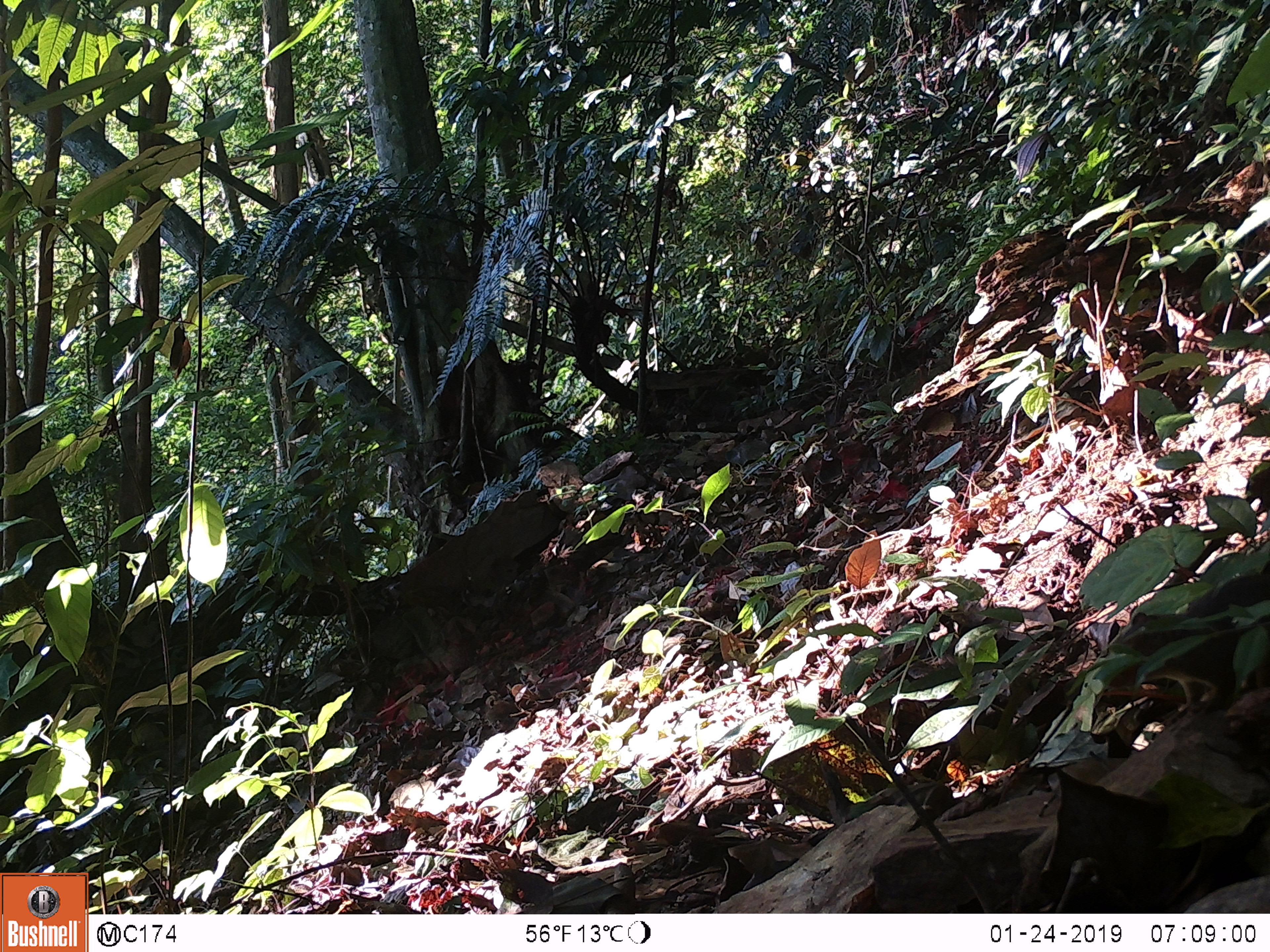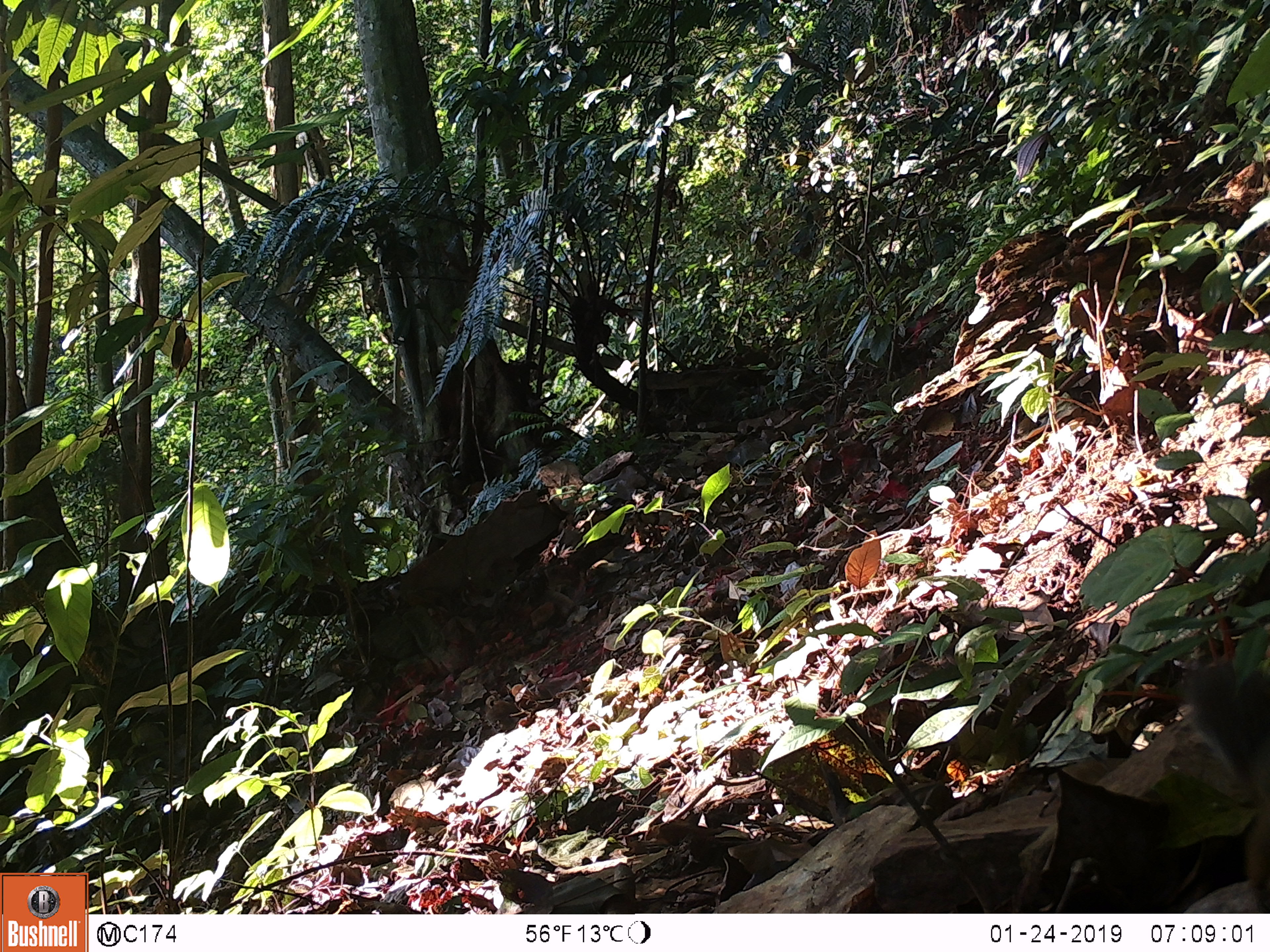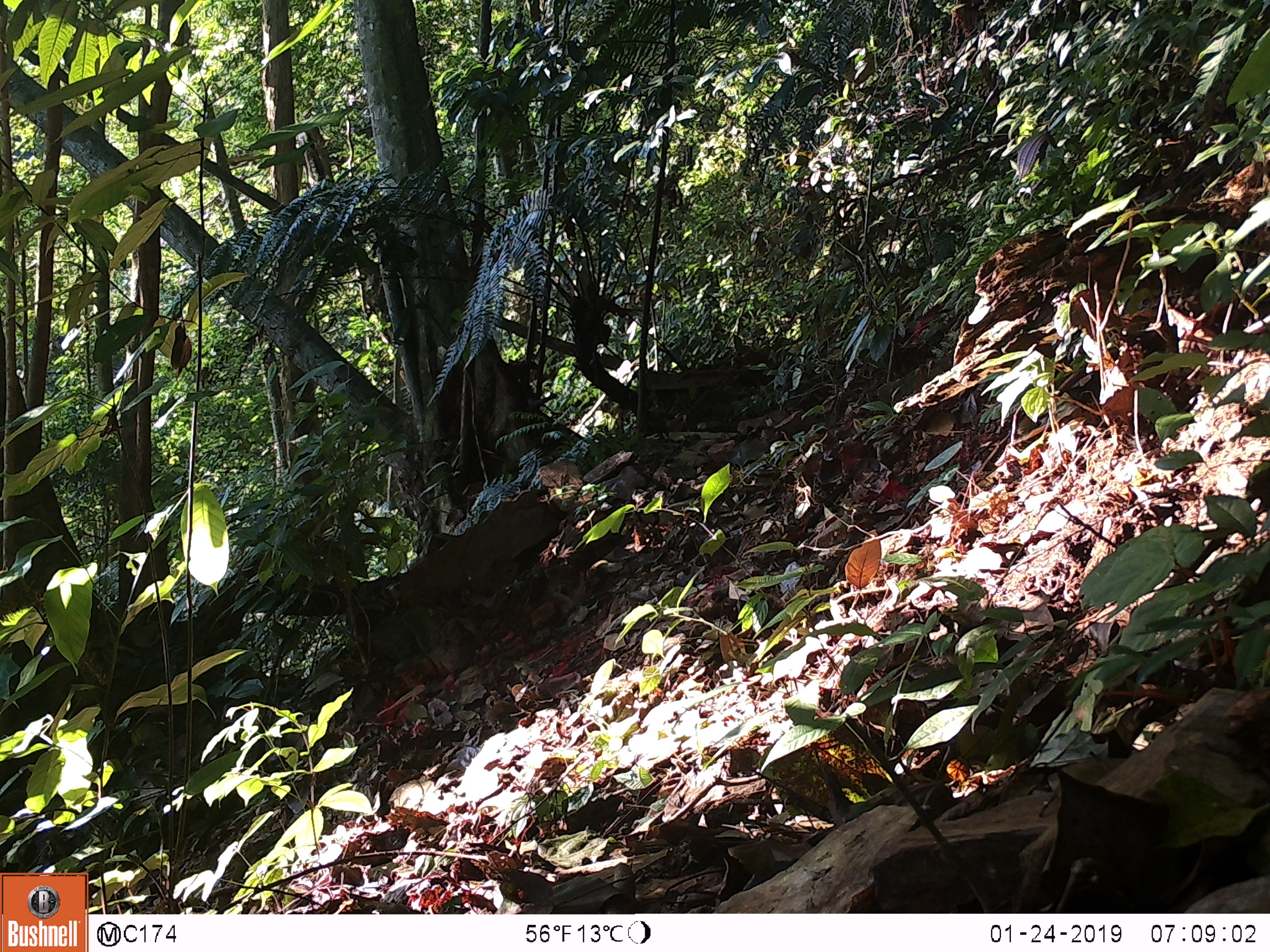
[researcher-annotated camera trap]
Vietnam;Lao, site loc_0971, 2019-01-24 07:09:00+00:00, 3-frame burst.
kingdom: Animalia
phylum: Chordata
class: Mammalia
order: Rodentia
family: Sciuridae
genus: Dremomys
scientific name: Dremomys rufigenis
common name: red-cheeked squirrel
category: red cheeked squirrel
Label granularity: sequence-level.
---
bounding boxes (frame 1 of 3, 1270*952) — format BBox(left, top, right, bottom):
red cheeked squirrel: BBox(1086, 567, 1270, 708)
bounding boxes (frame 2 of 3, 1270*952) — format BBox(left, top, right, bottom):
red cheeked squirrel: BBox(1181, 659, 1270, 912)